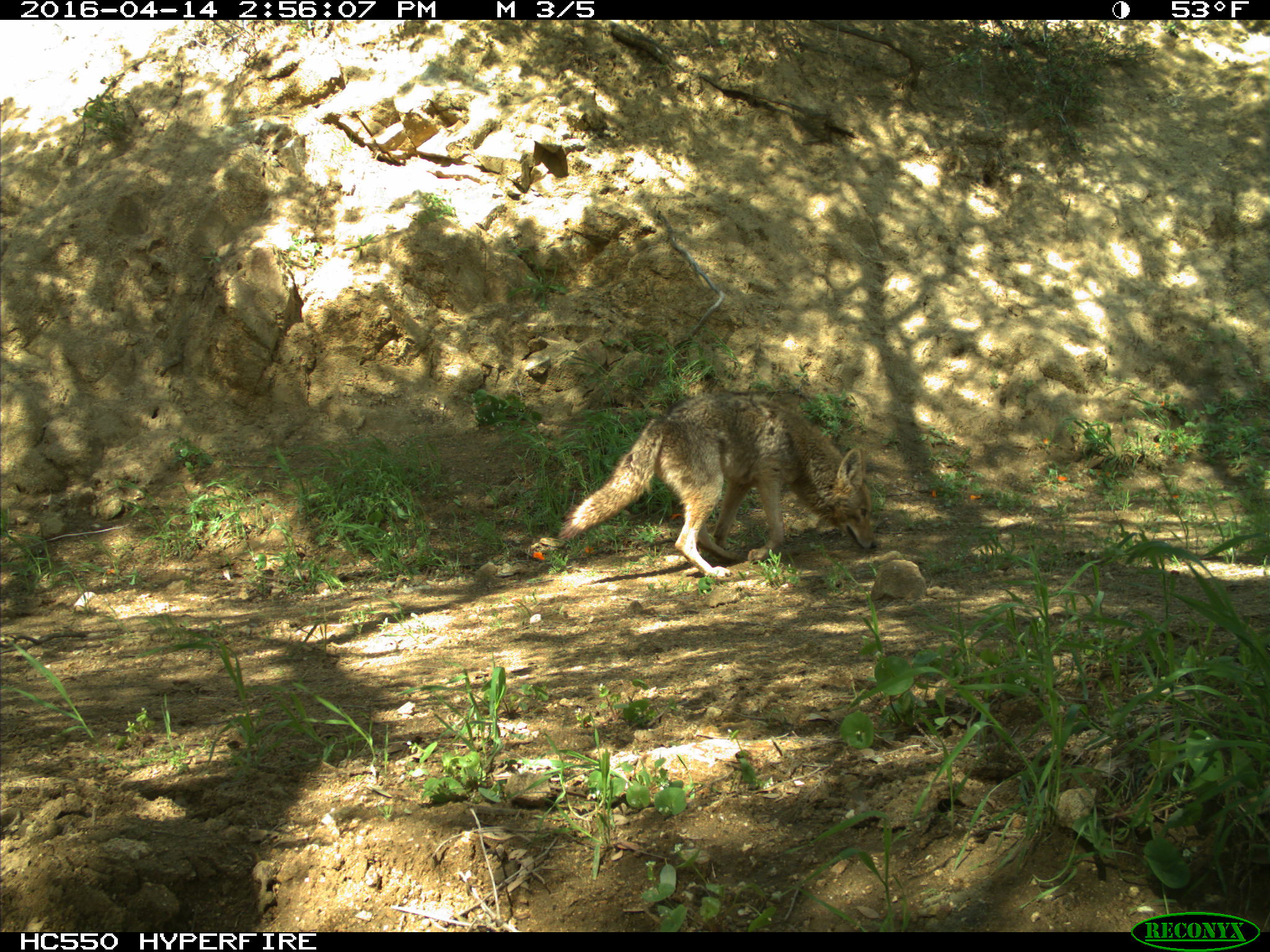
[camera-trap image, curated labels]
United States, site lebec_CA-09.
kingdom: Animalia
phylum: Chordata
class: Mammalia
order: Carnivora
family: Canidae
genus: Canis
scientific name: Canis latrans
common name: coyote